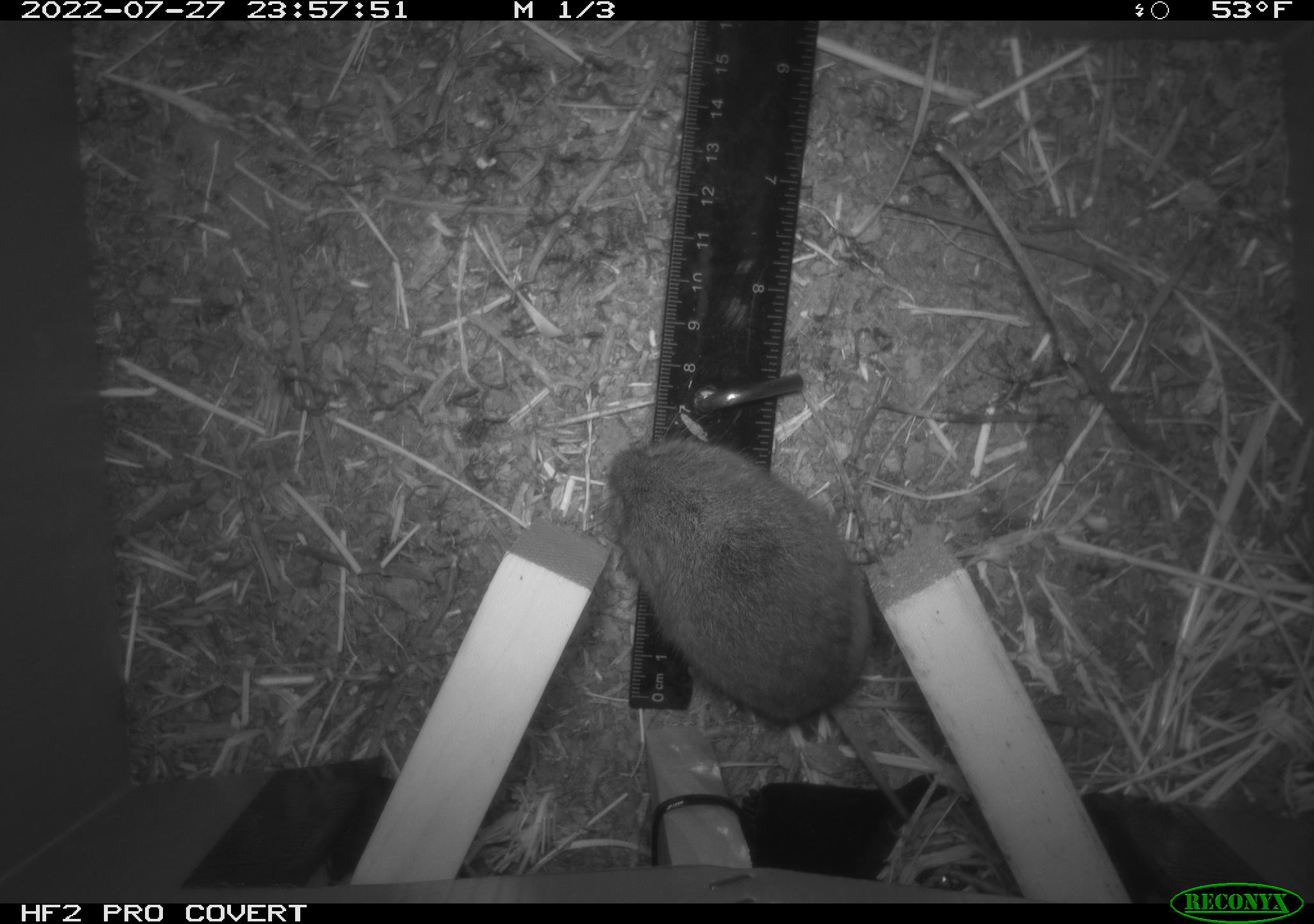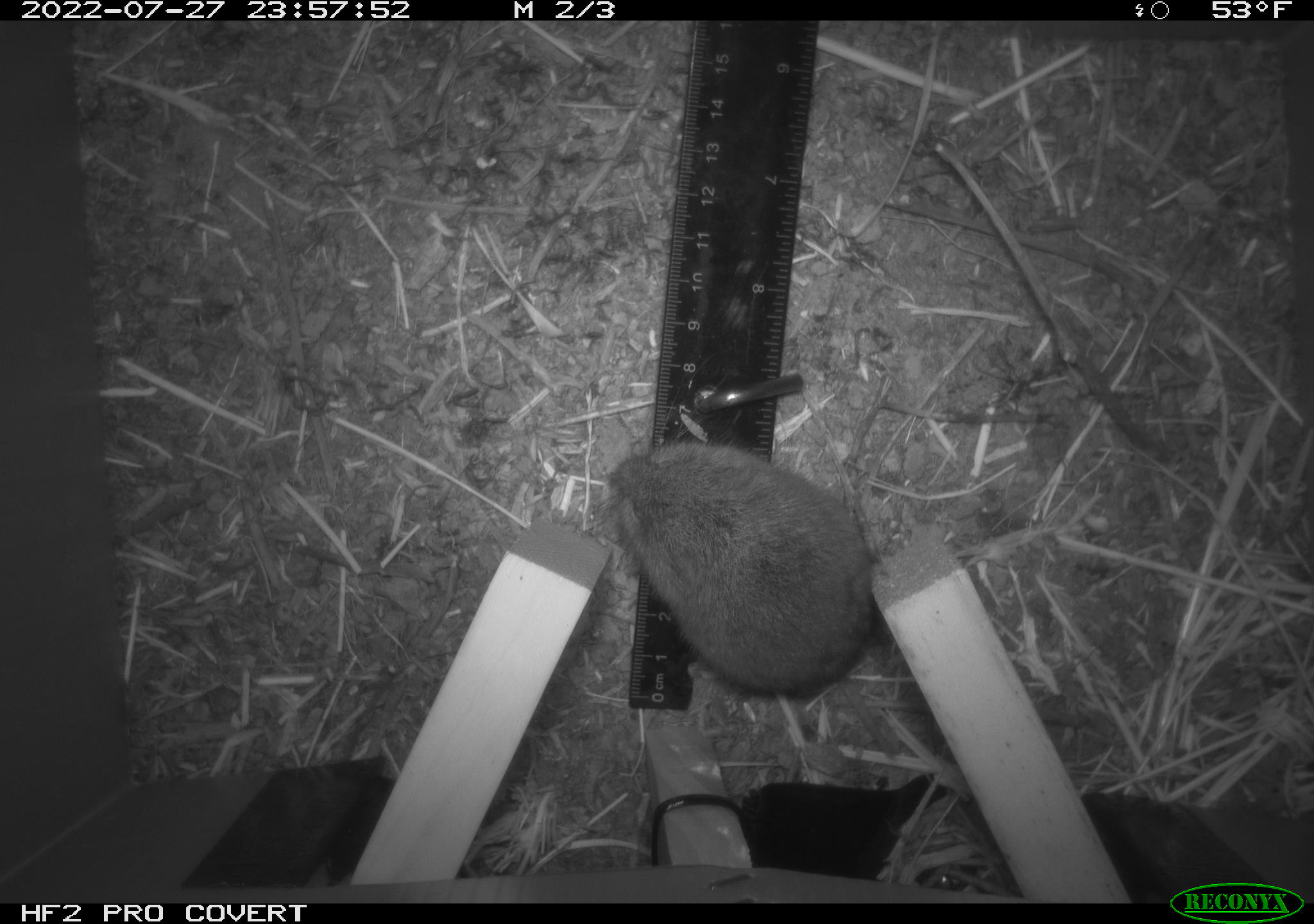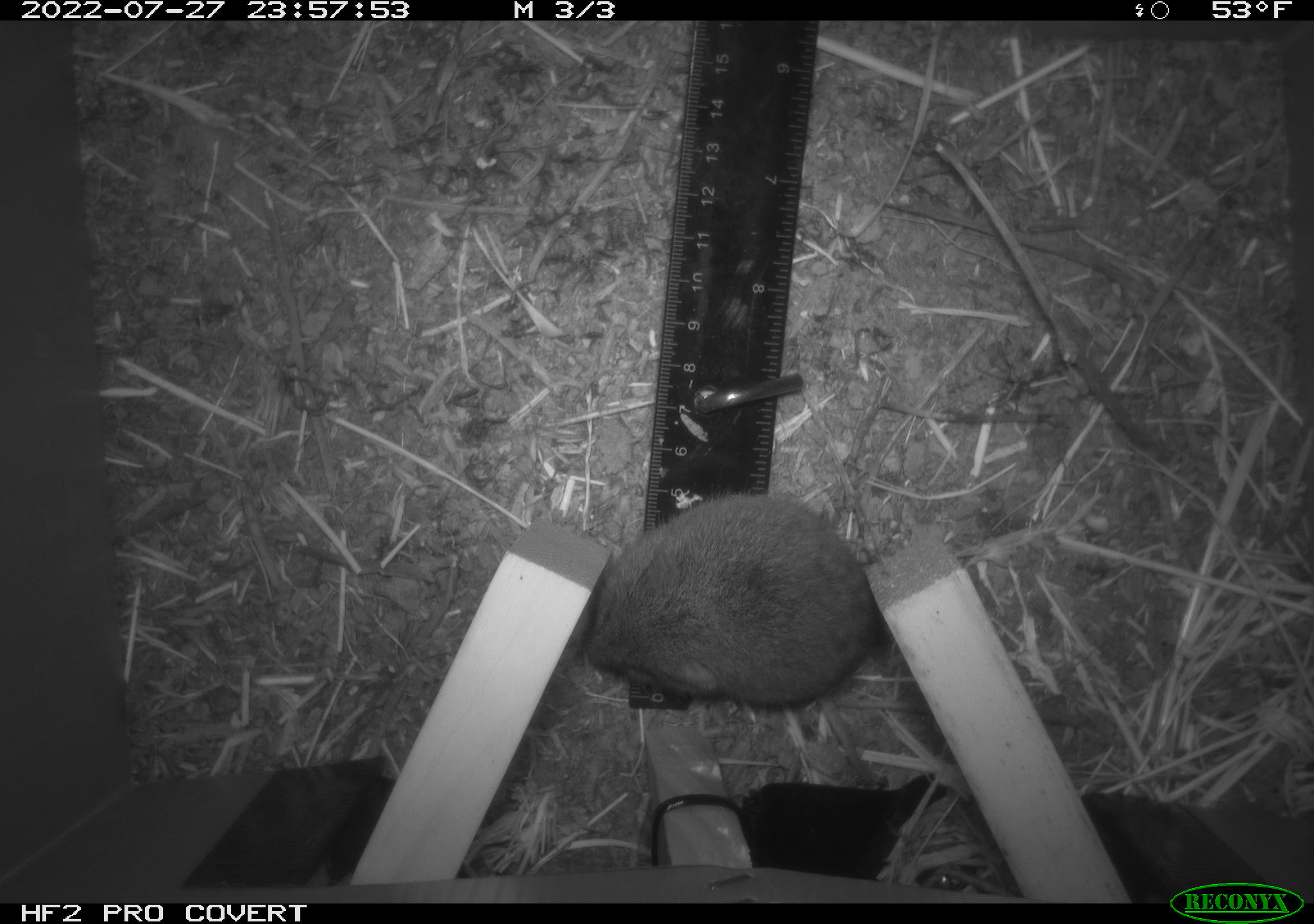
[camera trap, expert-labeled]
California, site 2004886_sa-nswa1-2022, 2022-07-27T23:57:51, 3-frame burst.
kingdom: Animalia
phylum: Chordata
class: Mammalia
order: Rodentia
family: Cricetidae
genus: Microtus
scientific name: Microtus californicus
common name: california vole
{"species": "california vole (Microtus californicus)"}